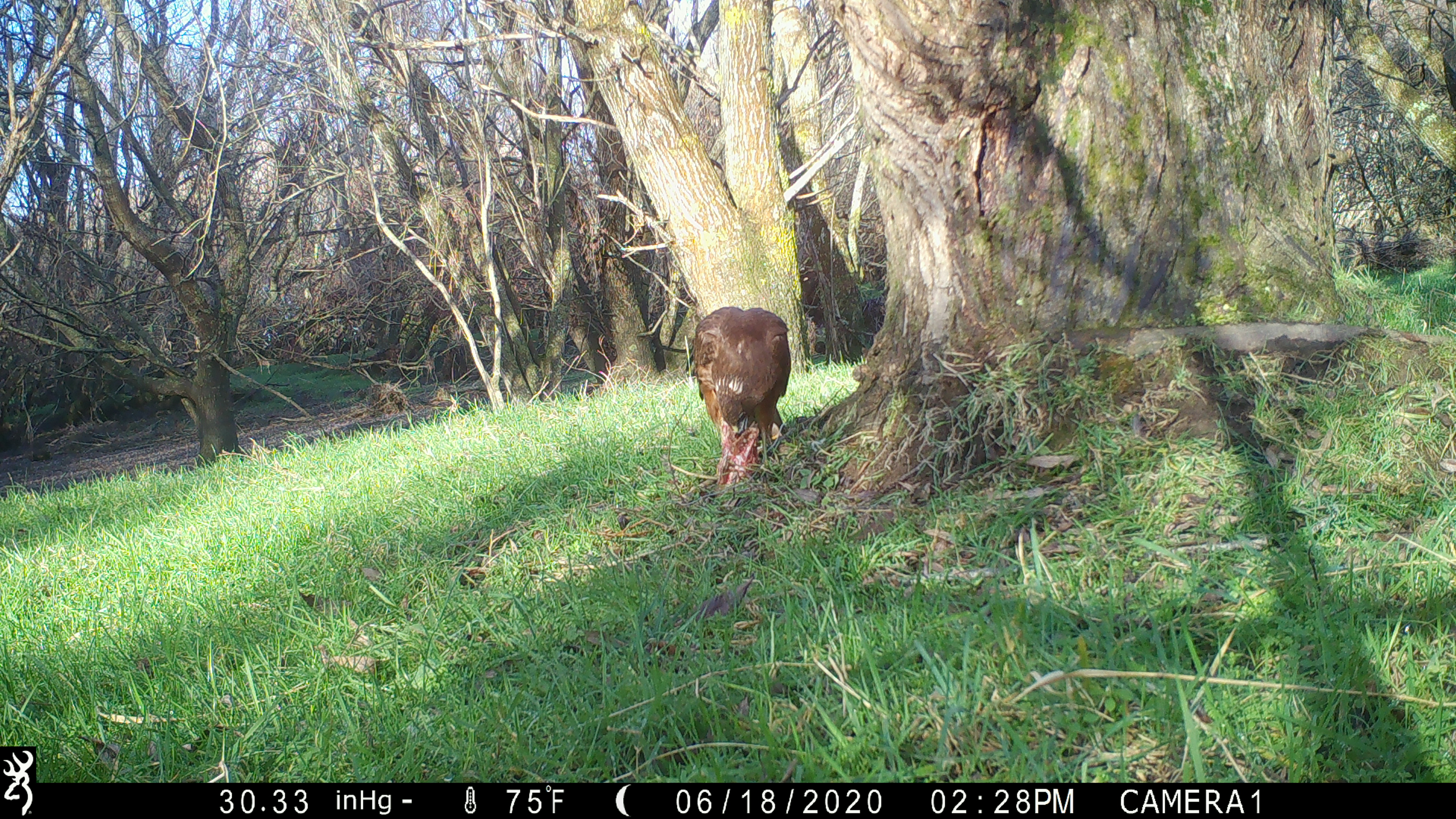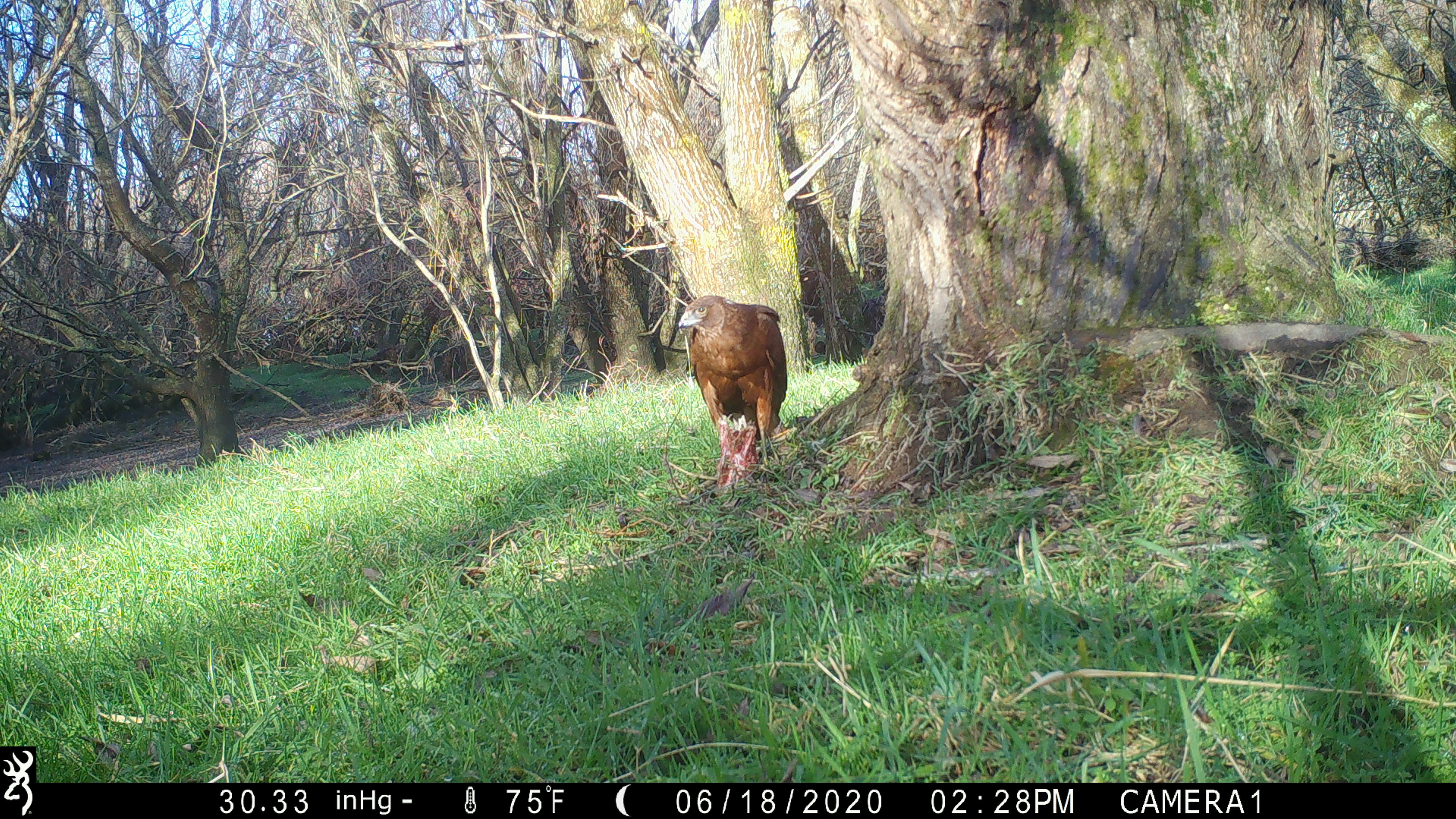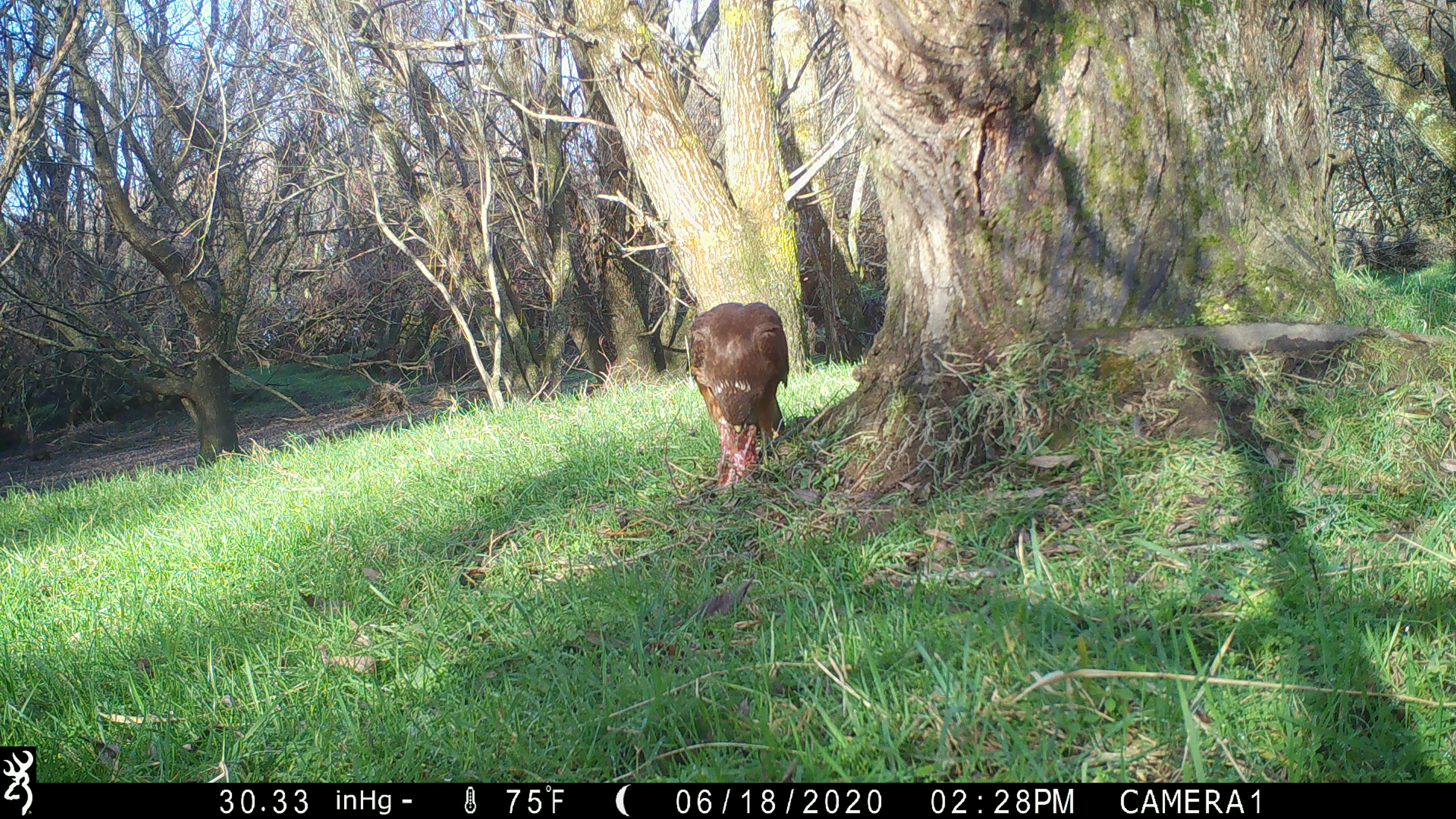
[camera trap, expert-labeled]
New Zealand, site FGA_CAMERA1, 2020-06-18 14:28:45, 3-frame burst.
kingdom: Animalia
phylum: Chordata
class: Aves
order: Accipitriformes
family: Accipitridae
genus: Circus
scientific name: Circus approximans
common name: swamp harrier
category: harrier